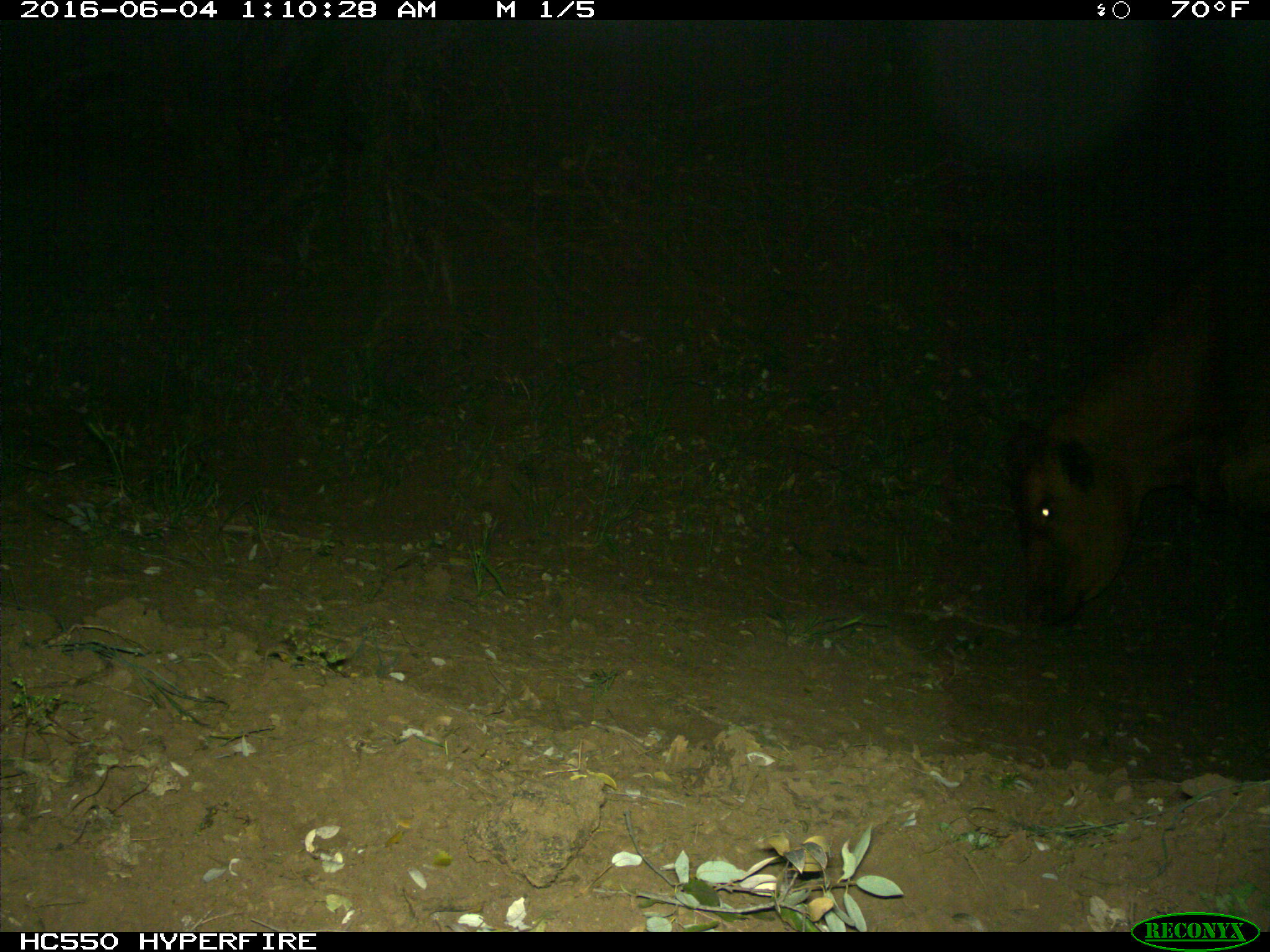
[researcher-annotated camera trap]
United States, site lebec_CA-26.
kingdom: Animalia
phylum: Chordata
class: Mammalia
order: Artiodactyla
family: Bovidae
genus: Bos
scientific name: Bos taurus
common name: domestic cow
Bos taurus (domestic cow).